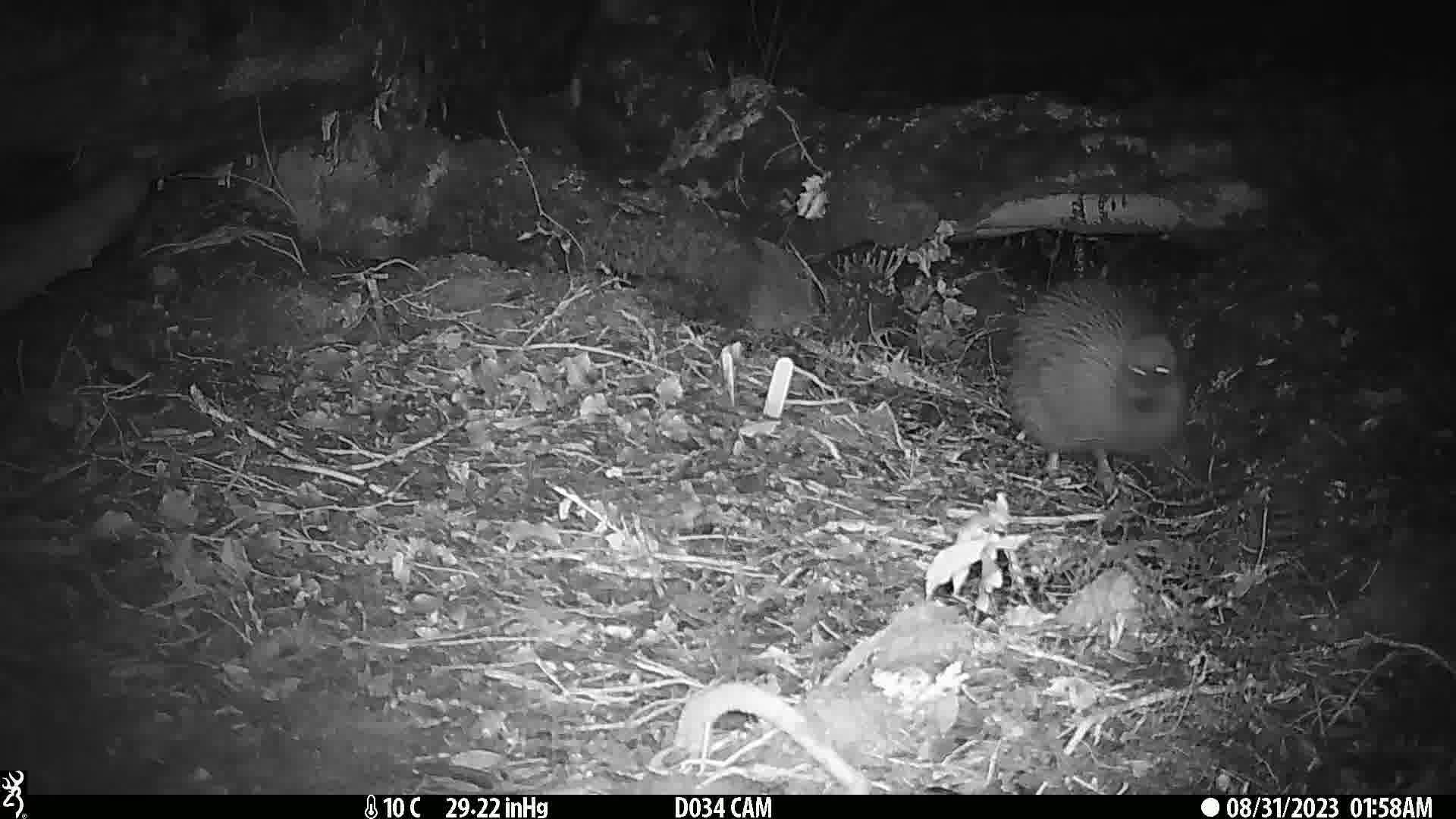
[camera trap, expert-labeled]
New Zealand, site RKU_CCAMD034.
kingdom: Animalia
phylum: Chordata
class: Aves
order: Apterygiformes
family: Apterygidae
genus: Apteryx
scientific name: Apteryx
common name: kiwi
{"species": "kiwi (Apteryx)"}